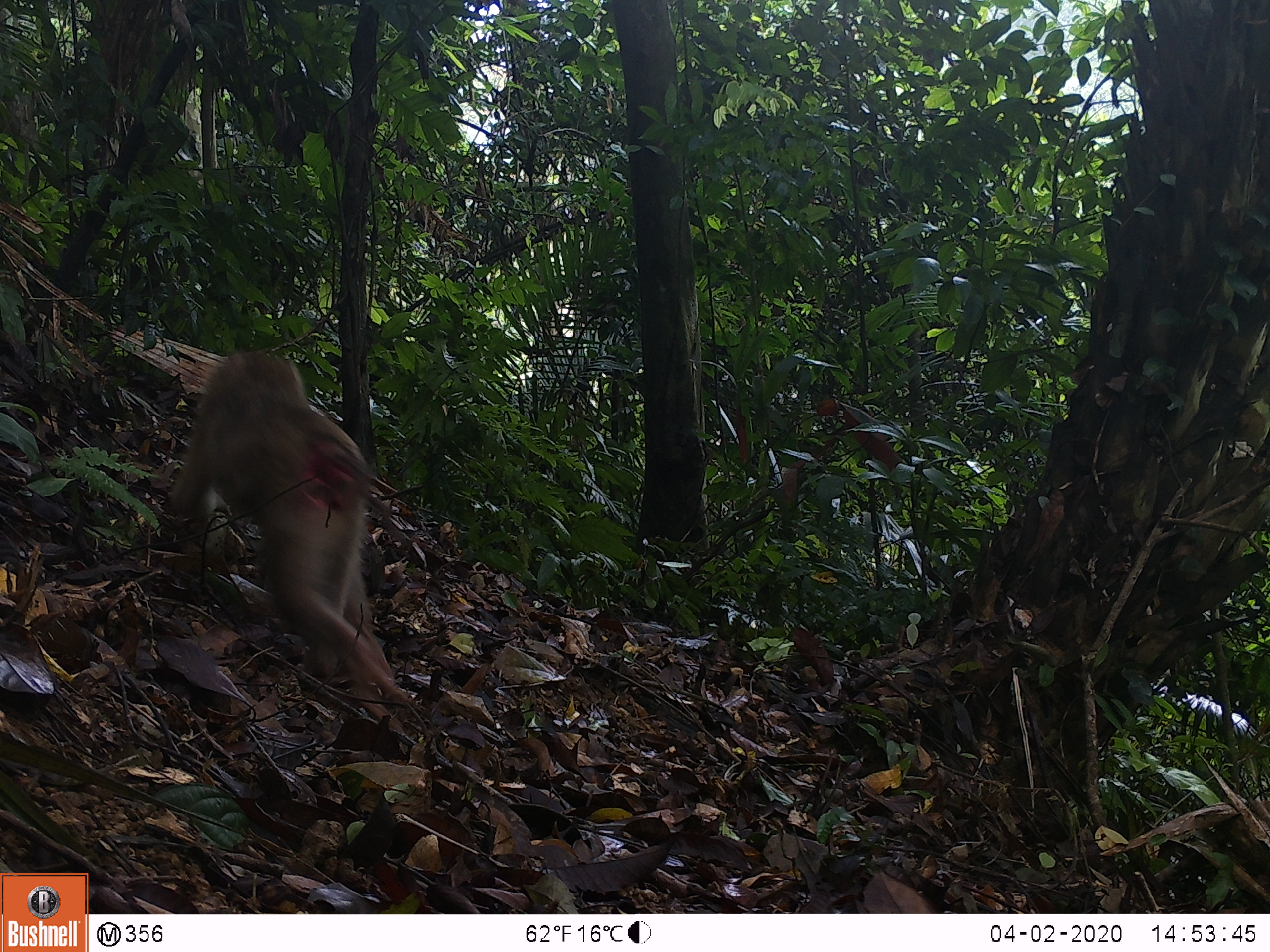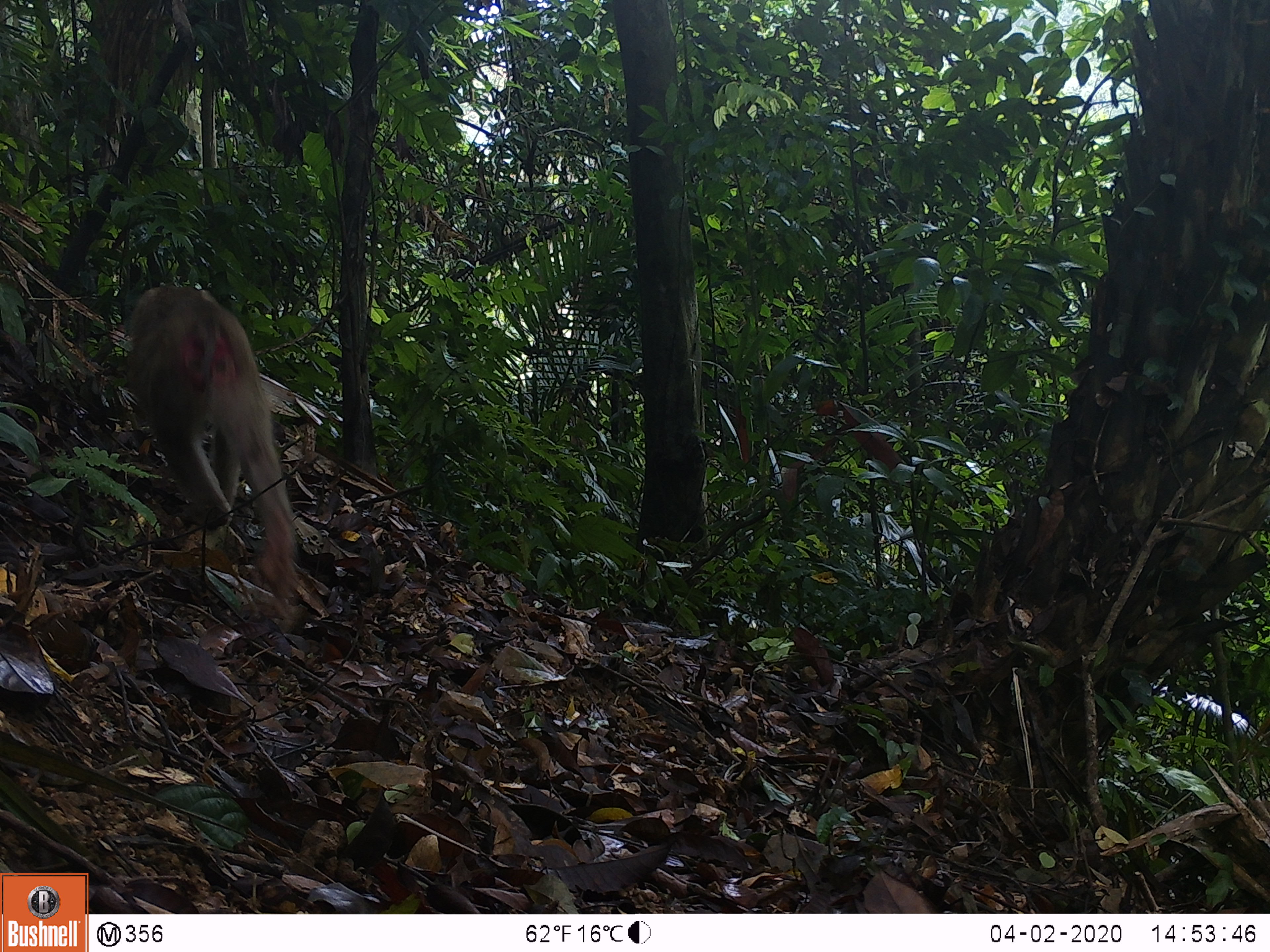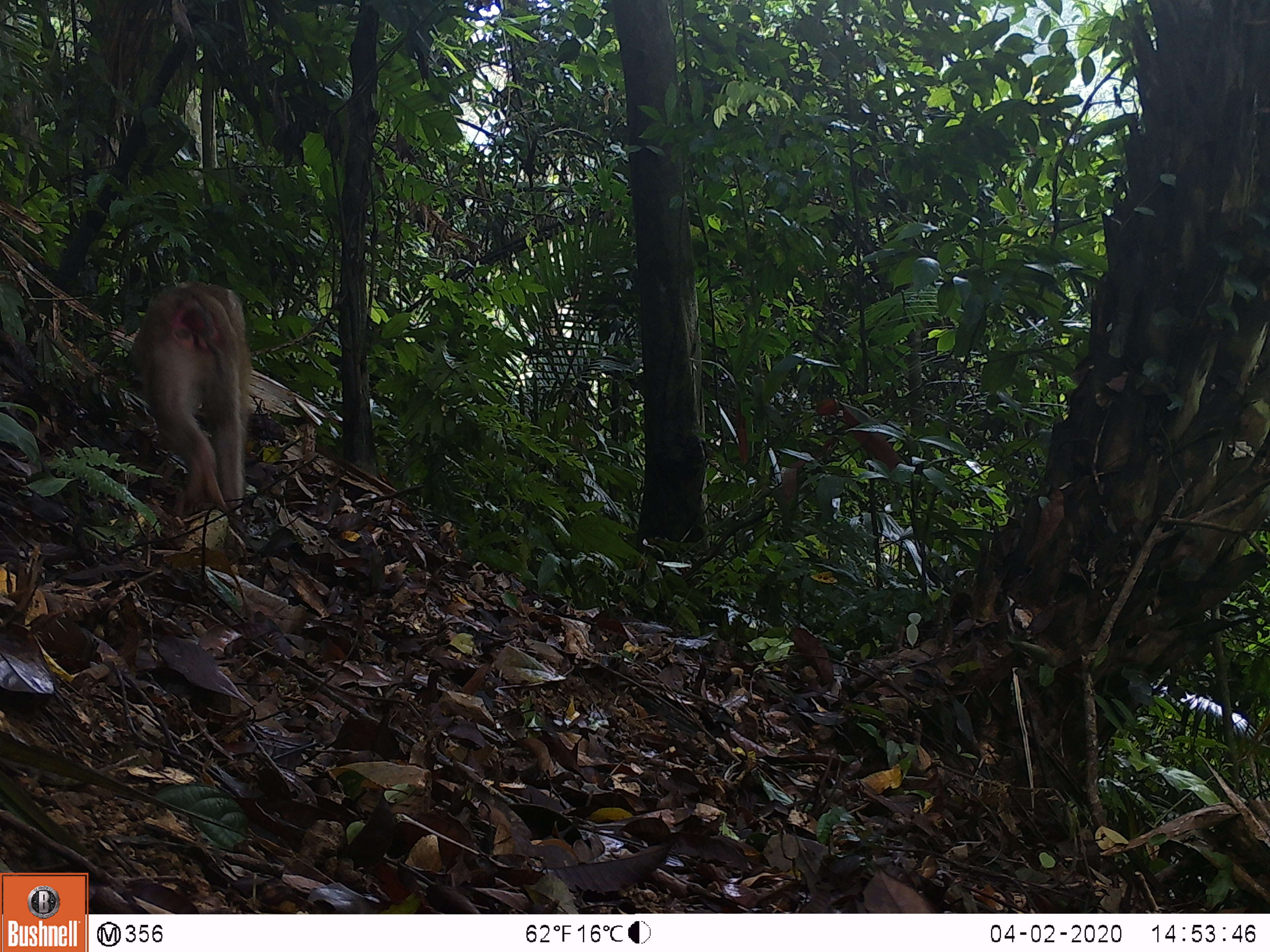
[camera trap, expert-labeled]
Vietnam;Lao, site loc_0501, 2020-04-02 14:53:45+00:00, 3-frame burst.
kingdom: Animalia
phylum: Chordata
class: Mammalia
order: Primates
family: Cercopithecidae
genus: Macaca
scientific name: Macaca nemestrina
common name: pig-tailed macaque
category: pig tailed macaque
Pig tailed macaque (pig-tailed macaque) (Macaca nemestrina). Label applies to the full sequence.